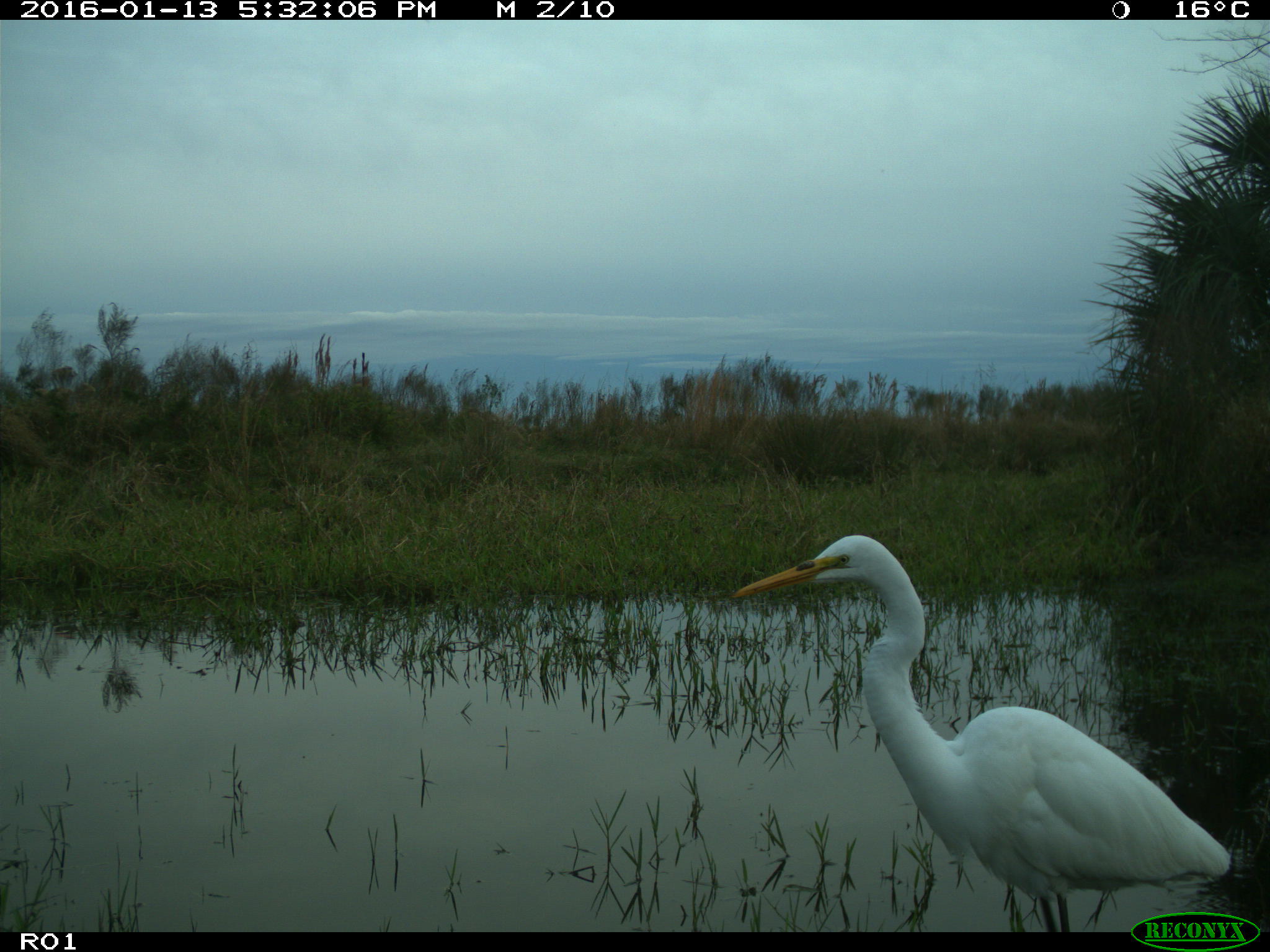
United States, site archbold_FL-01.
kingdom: Animalia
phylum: Chordata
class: Aves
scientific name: Aves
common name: birds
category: unidentified bird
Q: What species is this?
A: Unidentified bird (birds) (Aves).